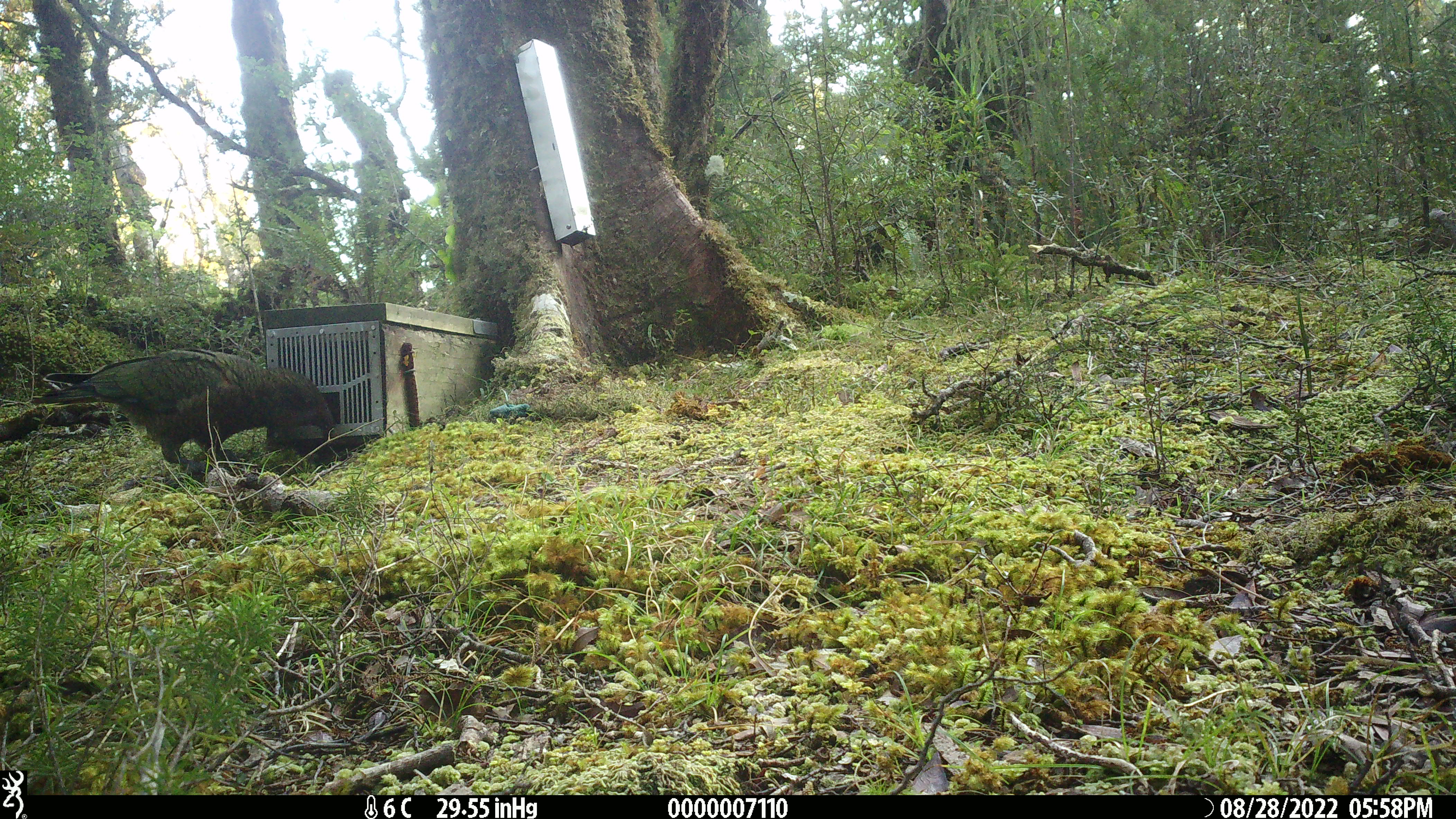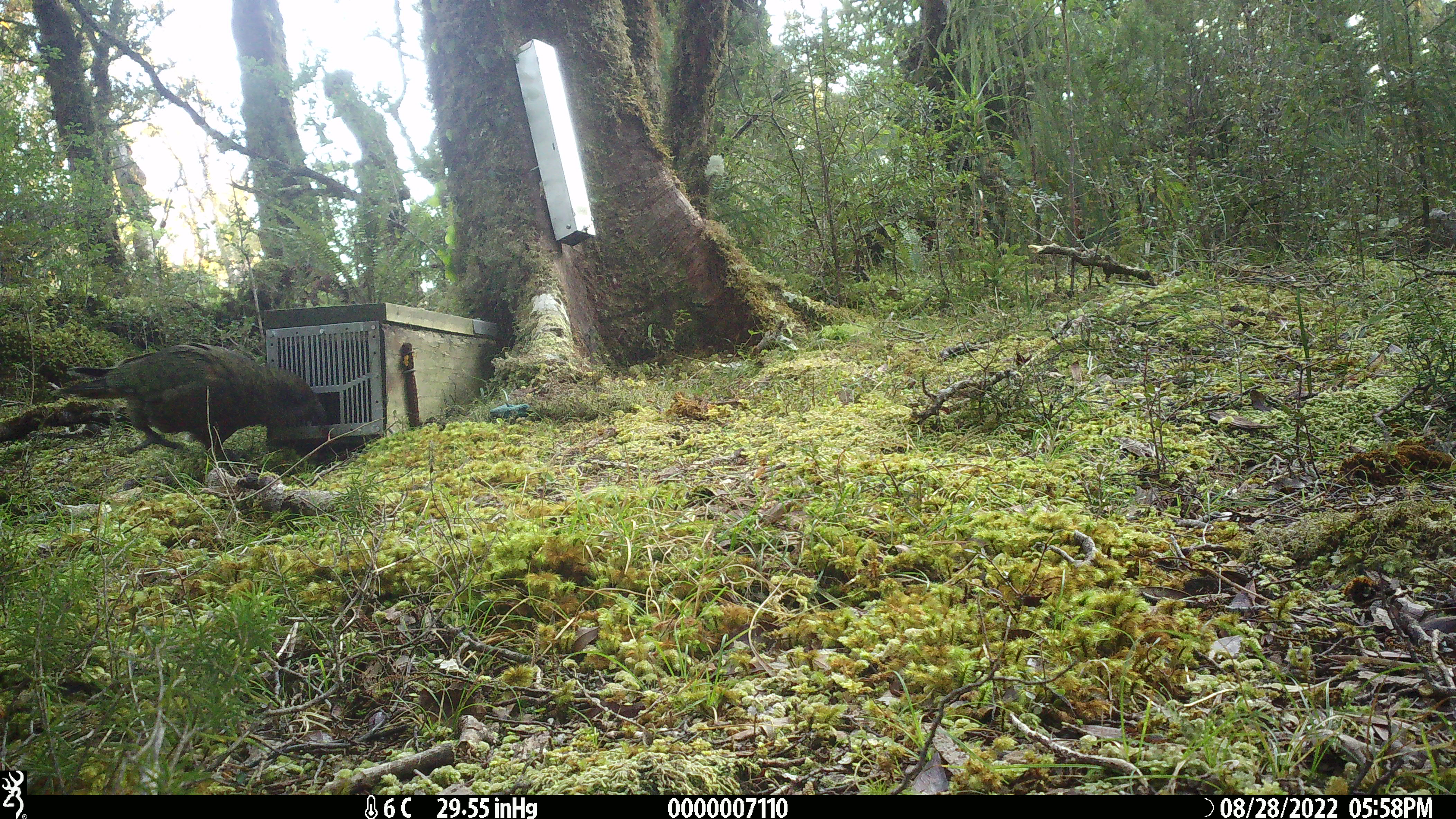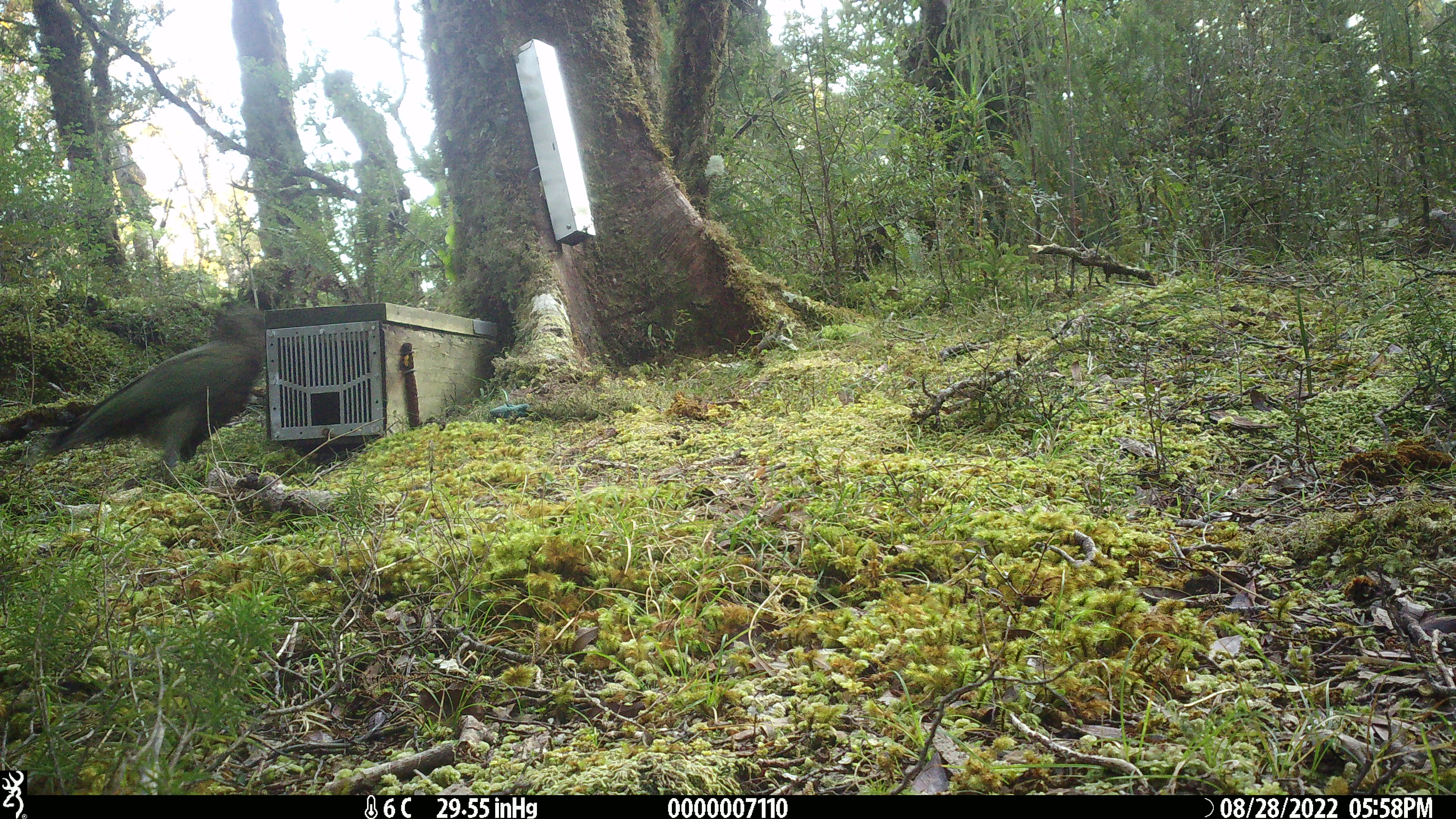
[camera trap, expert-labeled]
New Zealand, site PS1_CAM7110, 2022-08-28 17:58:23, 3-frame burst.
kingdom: Animalia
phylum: Chordata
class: Aves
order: Psittaciformes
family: Strigopidae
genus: Nestor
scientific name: Nestor notabilis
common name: kea